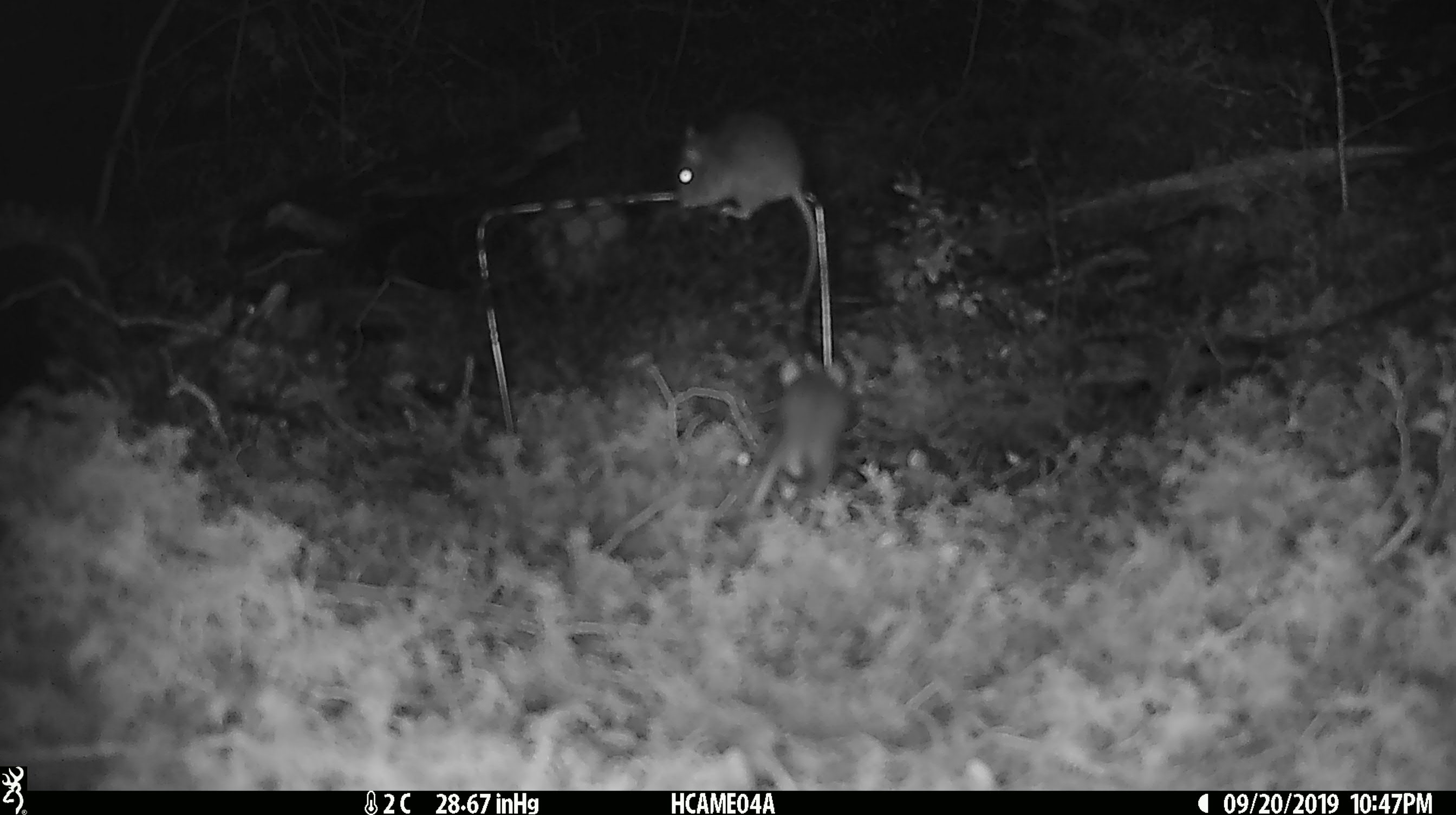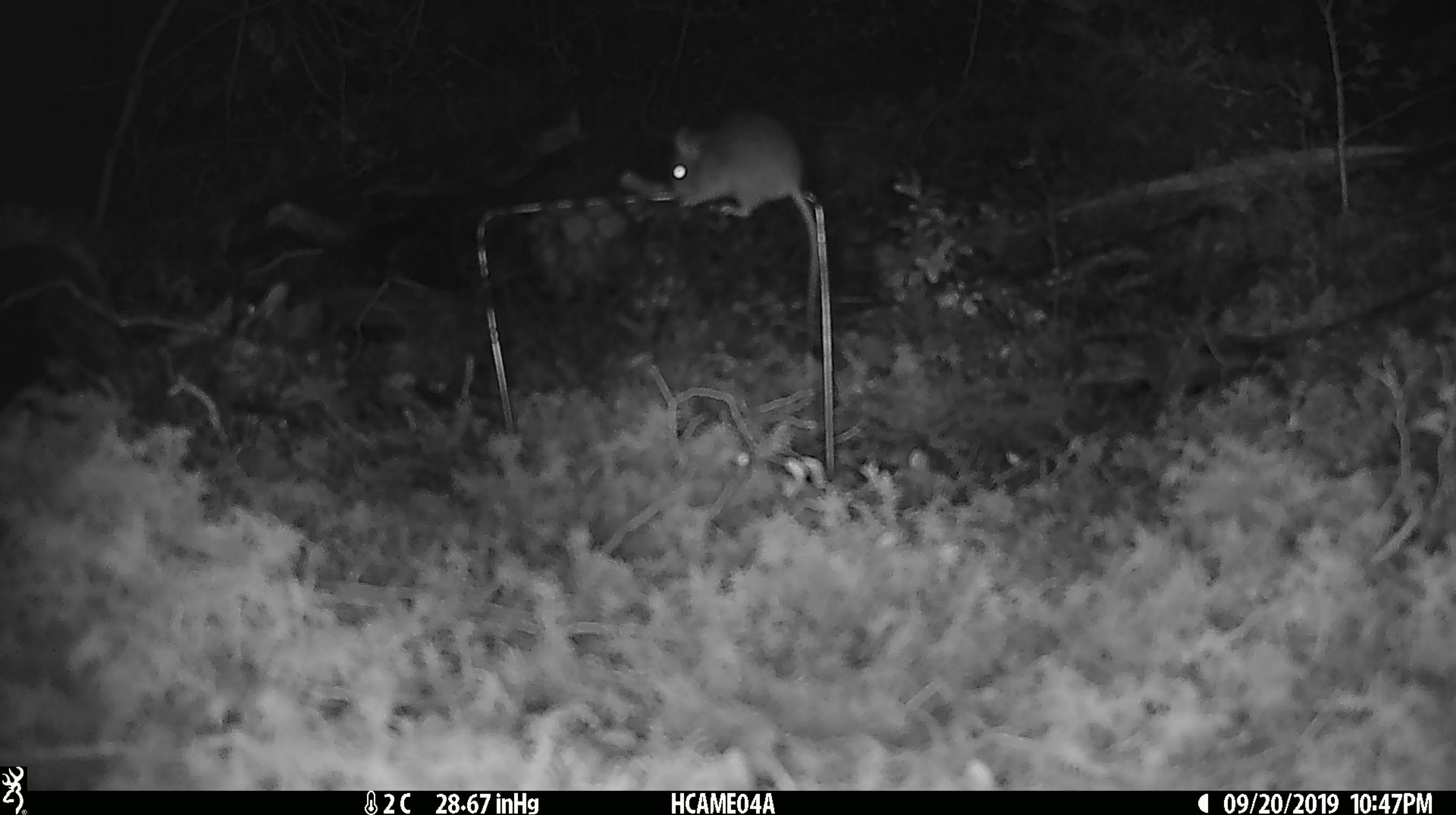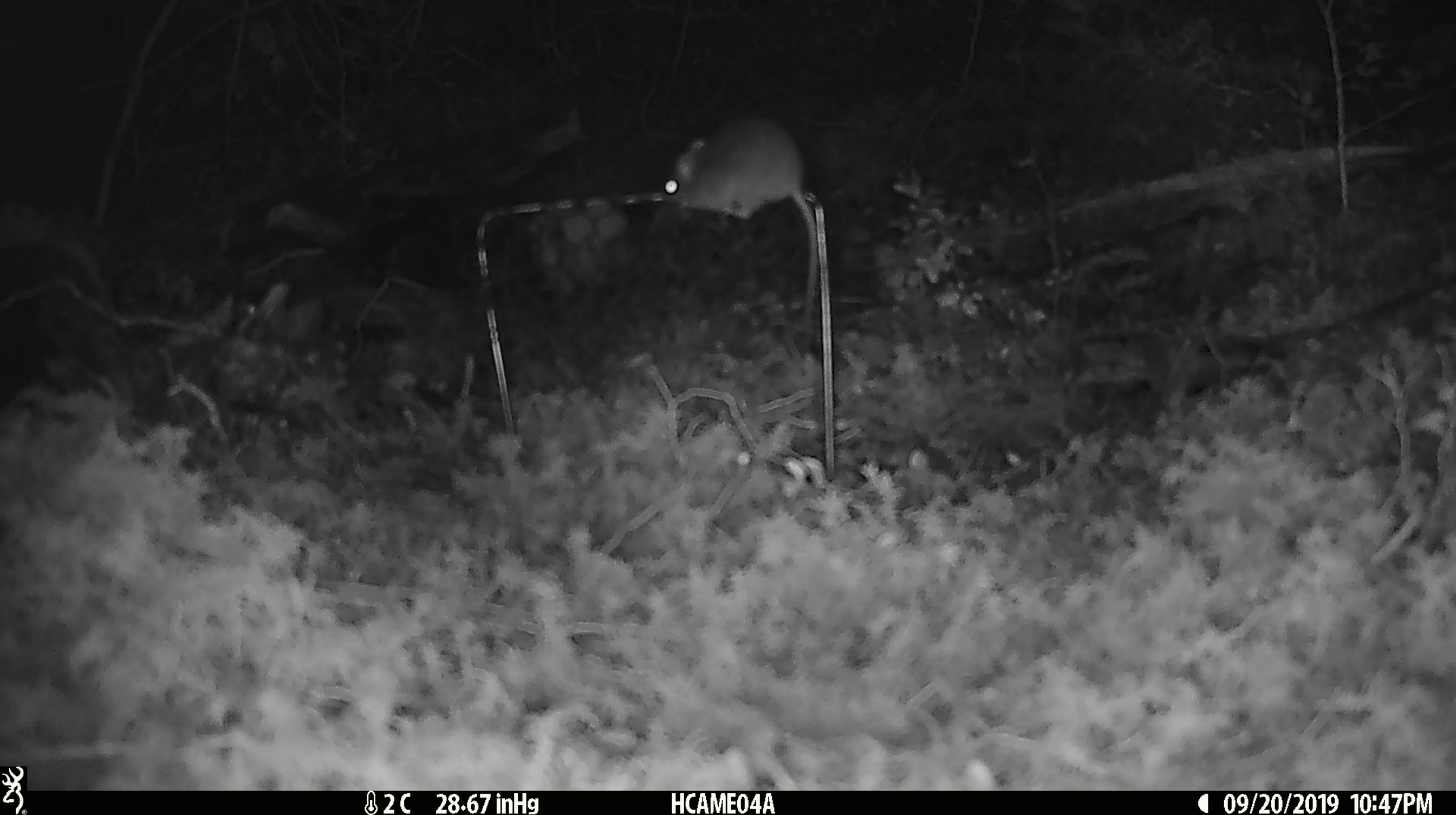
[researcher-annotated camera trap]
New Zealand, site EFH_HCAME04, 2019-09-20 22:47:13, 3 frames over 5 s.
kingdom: Animalia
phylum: Chordata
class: Mammalia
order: Rodentia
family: Muridae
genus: Mus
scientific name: Mus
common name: mouse